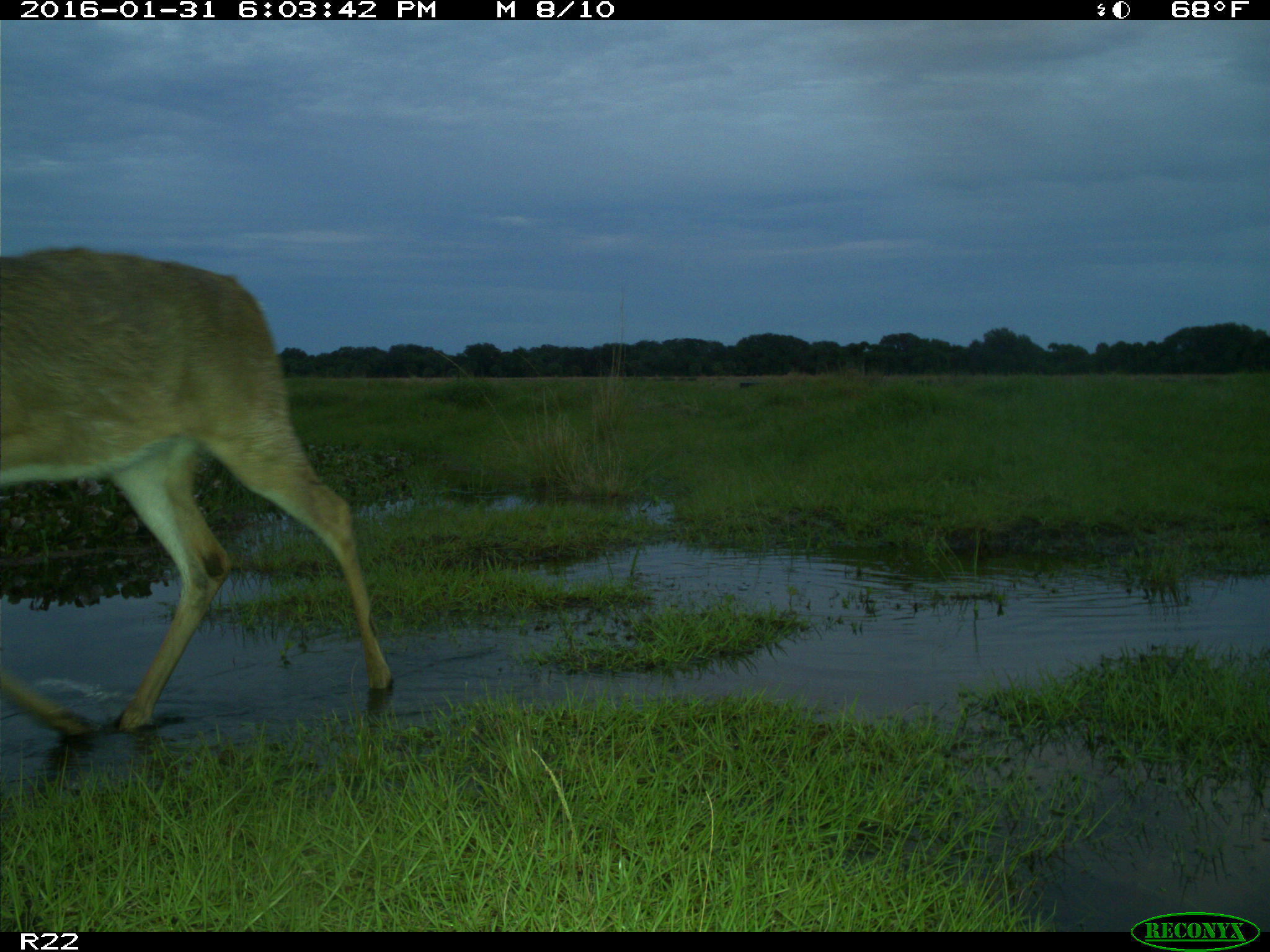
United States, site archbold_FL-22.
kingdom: Animalia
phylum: Chordata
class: Mammalia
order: Artiodactyla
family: Cervidae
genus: Odocoileus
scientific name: Odocoileus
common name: deer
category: unidentified deer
Unidentified deer (deer) (Odocoileus).